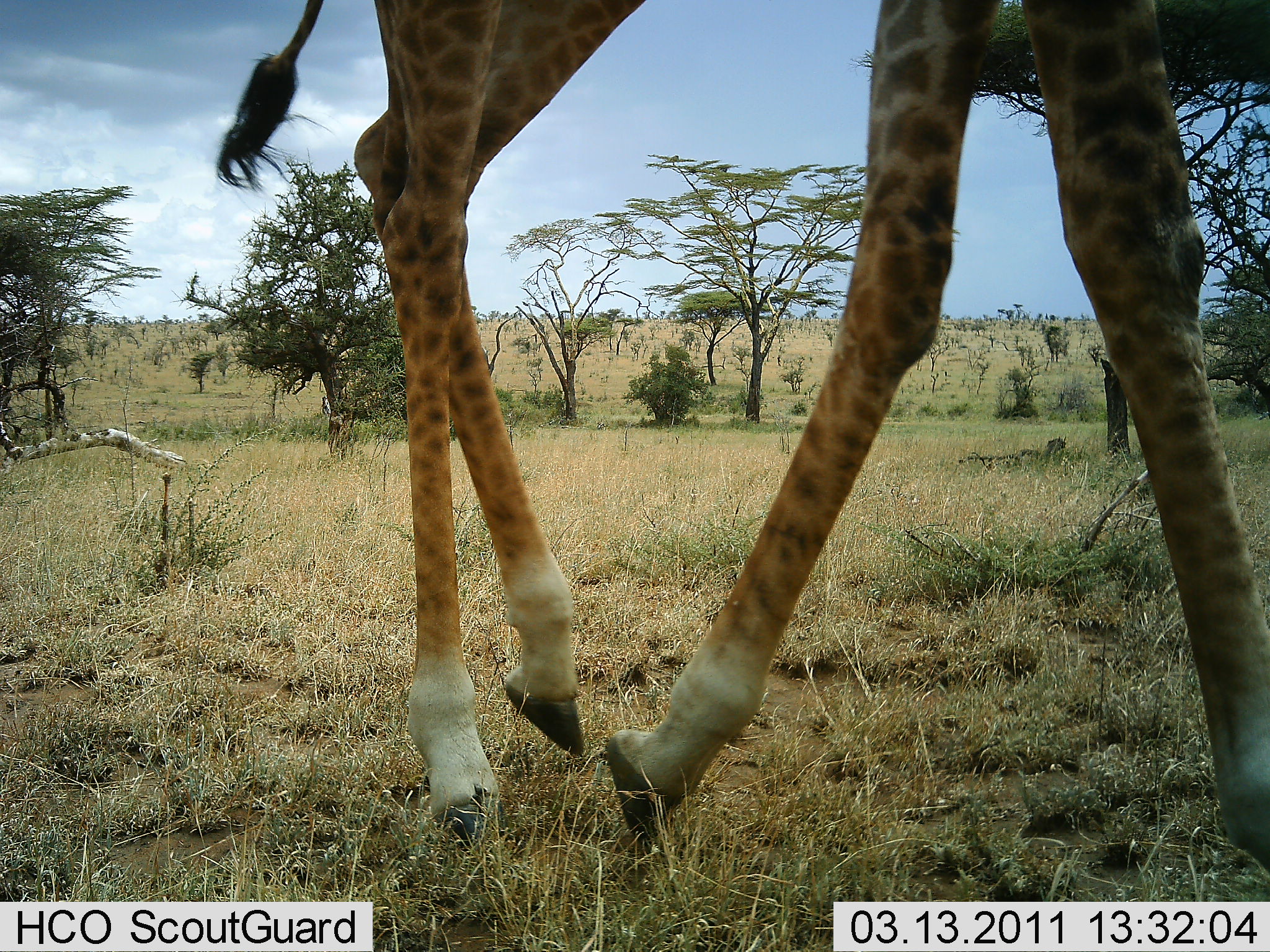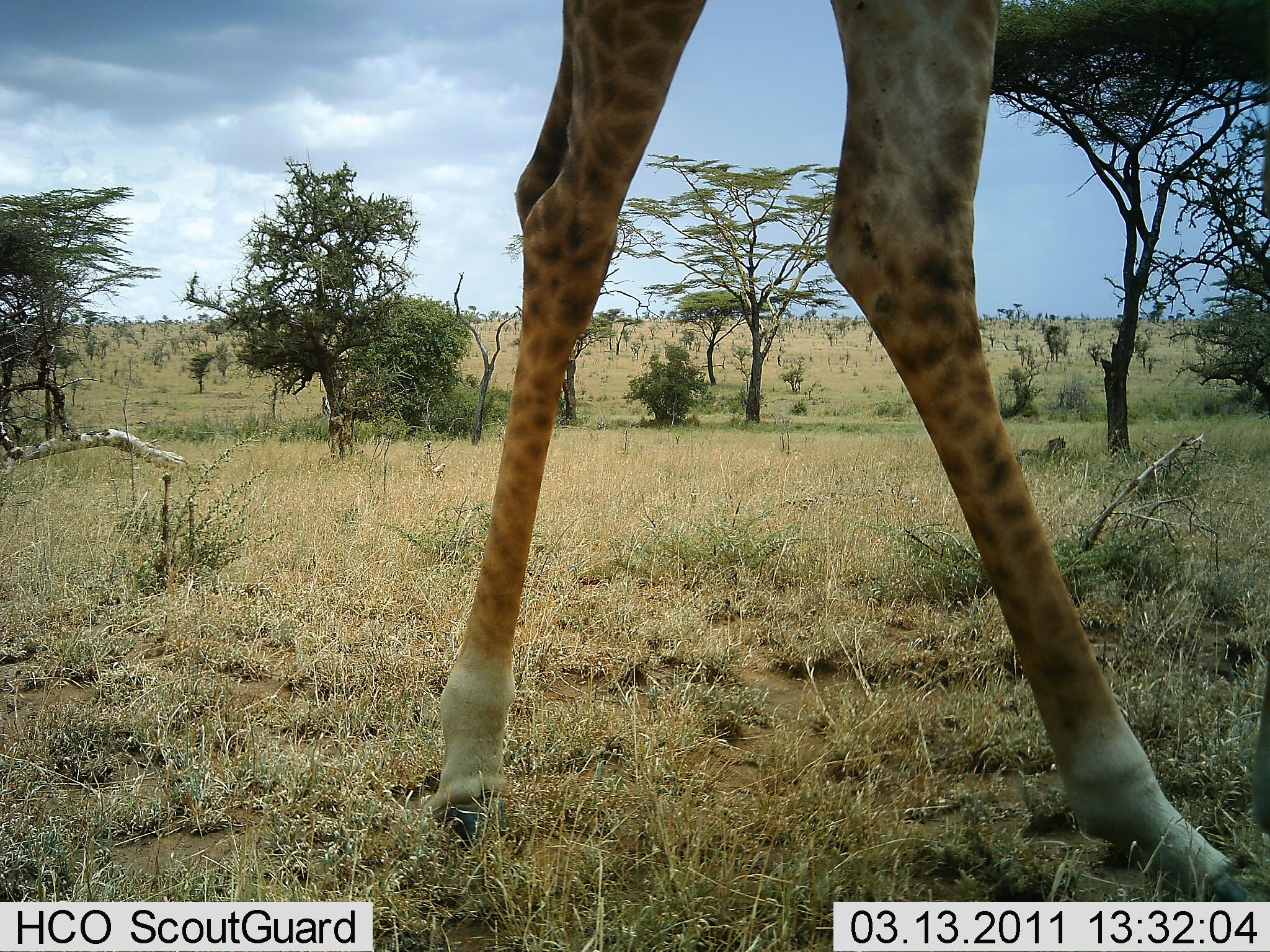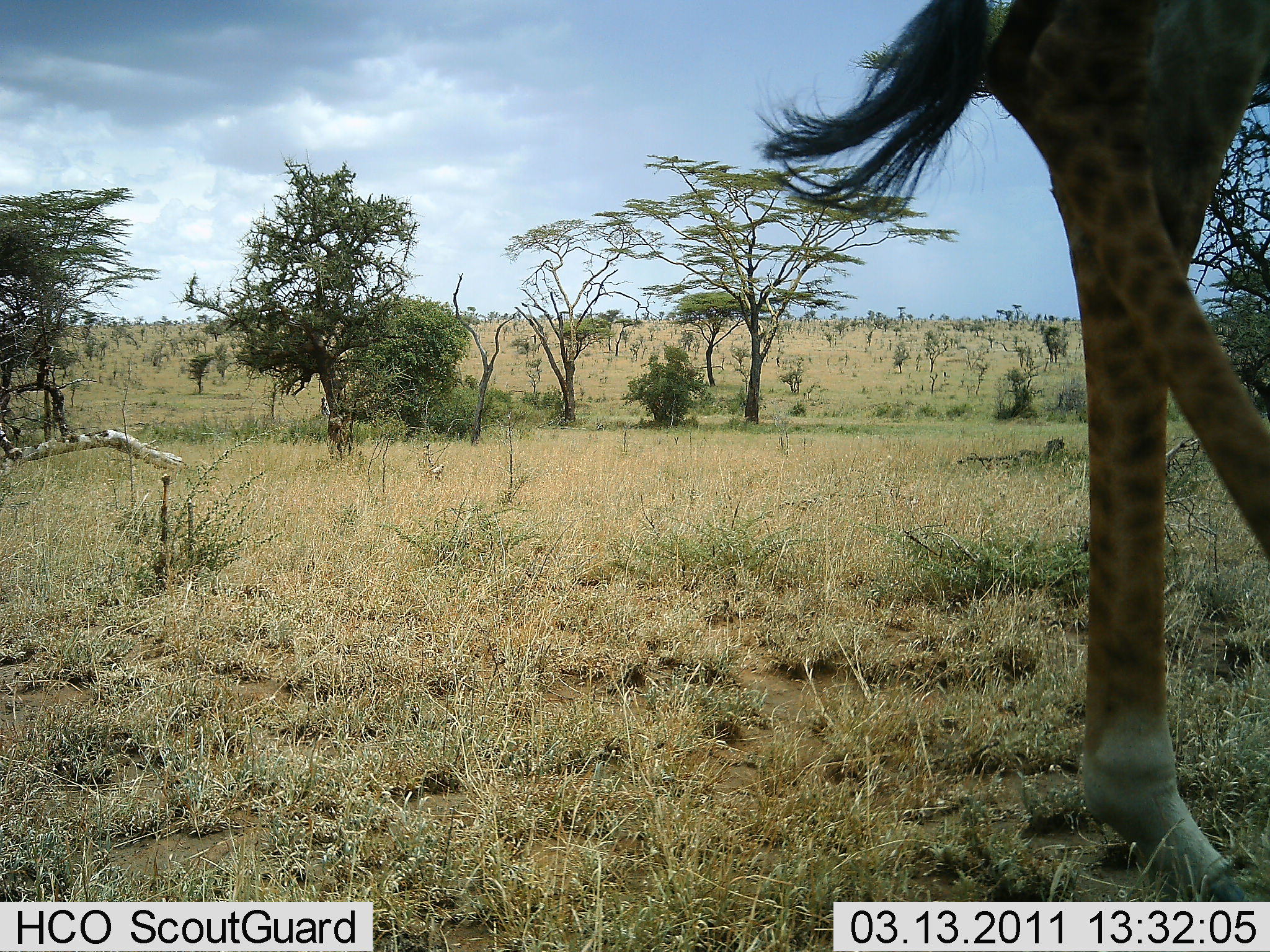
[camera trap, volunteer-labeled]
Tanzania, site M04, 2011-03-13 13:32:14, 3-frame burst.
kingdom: Animalia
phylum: Chordata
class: Mammalia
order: Artiodactyla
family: Giraffidae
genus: Giraffa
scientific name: Giraffa camelopardalis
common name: giraffe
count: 1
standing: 15%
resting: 0%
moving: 85%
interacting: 0%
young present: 0%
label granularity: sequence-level